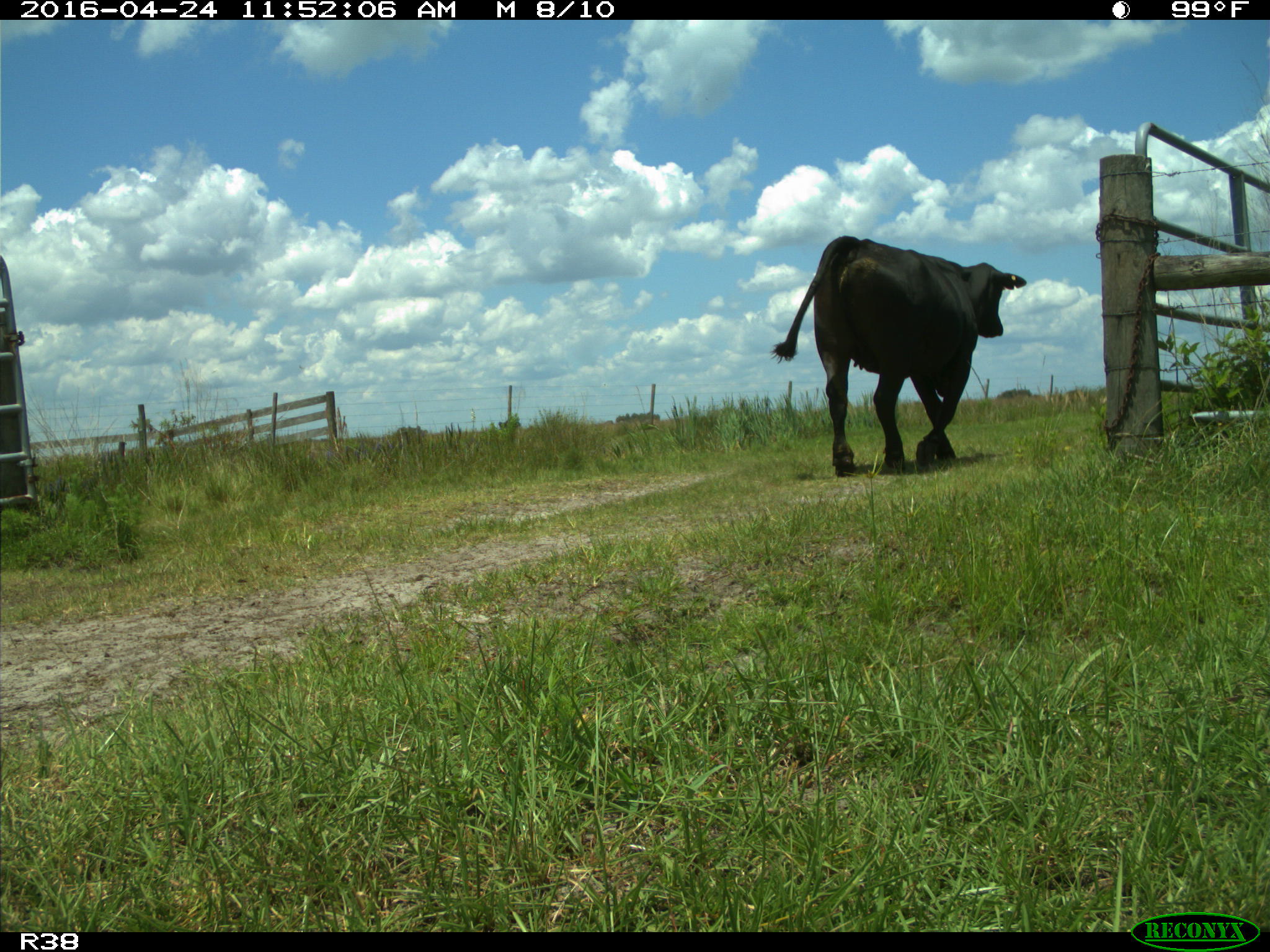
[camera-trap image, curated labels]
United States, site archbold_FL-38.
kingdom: Animalia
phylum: Chordata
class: Mammalia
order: Artiodactyla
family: Bovidae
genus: Bos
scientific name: Bos taurus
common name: domestic cow